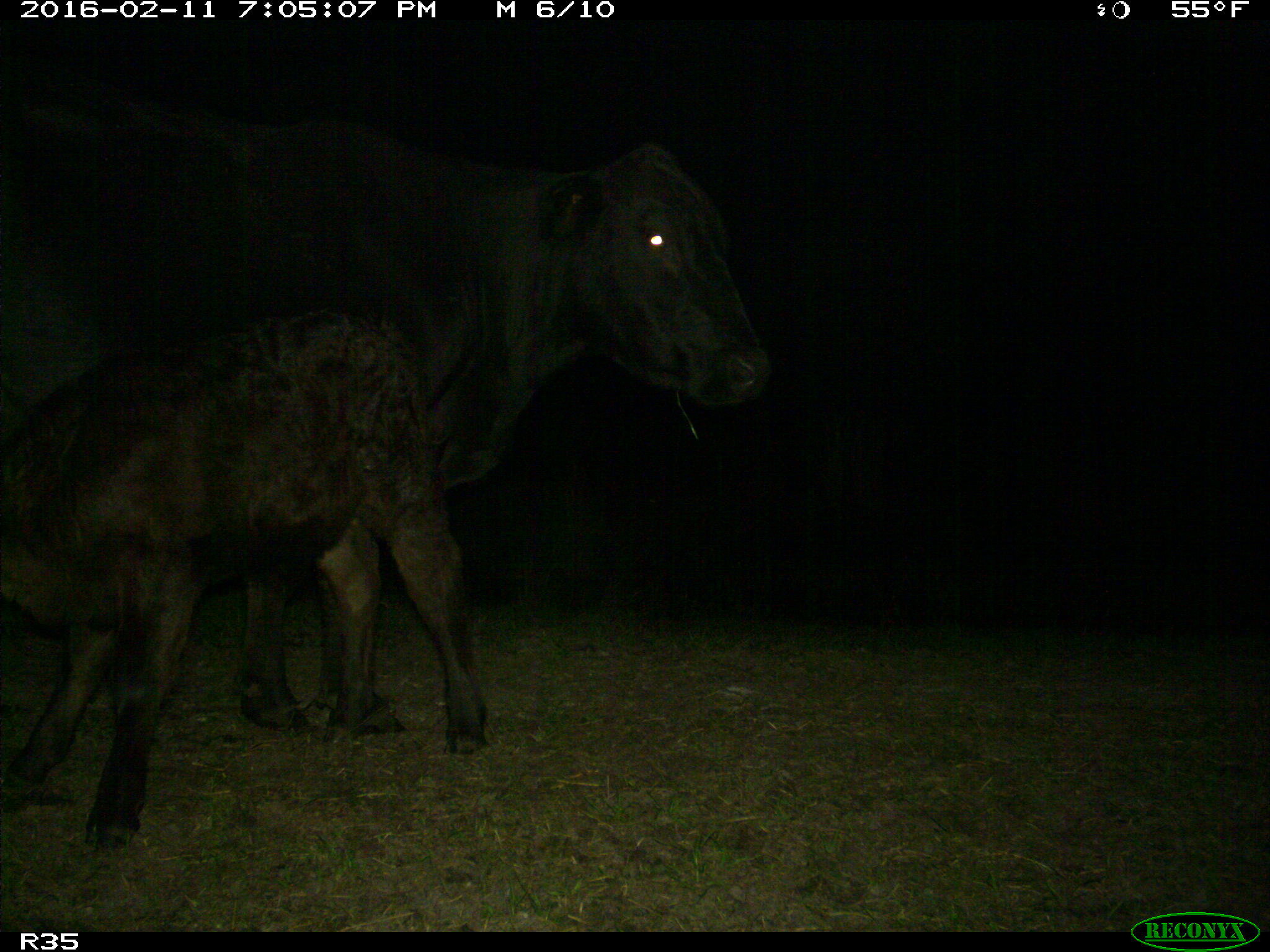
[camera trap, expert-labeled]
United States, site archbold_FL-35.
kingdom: Animalia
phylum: Chordata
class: Mammalia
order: Artiodactyla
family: Bovidae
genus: Bos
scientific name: Bos taurus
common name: domestic cow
Bos taurus (domestic cow).